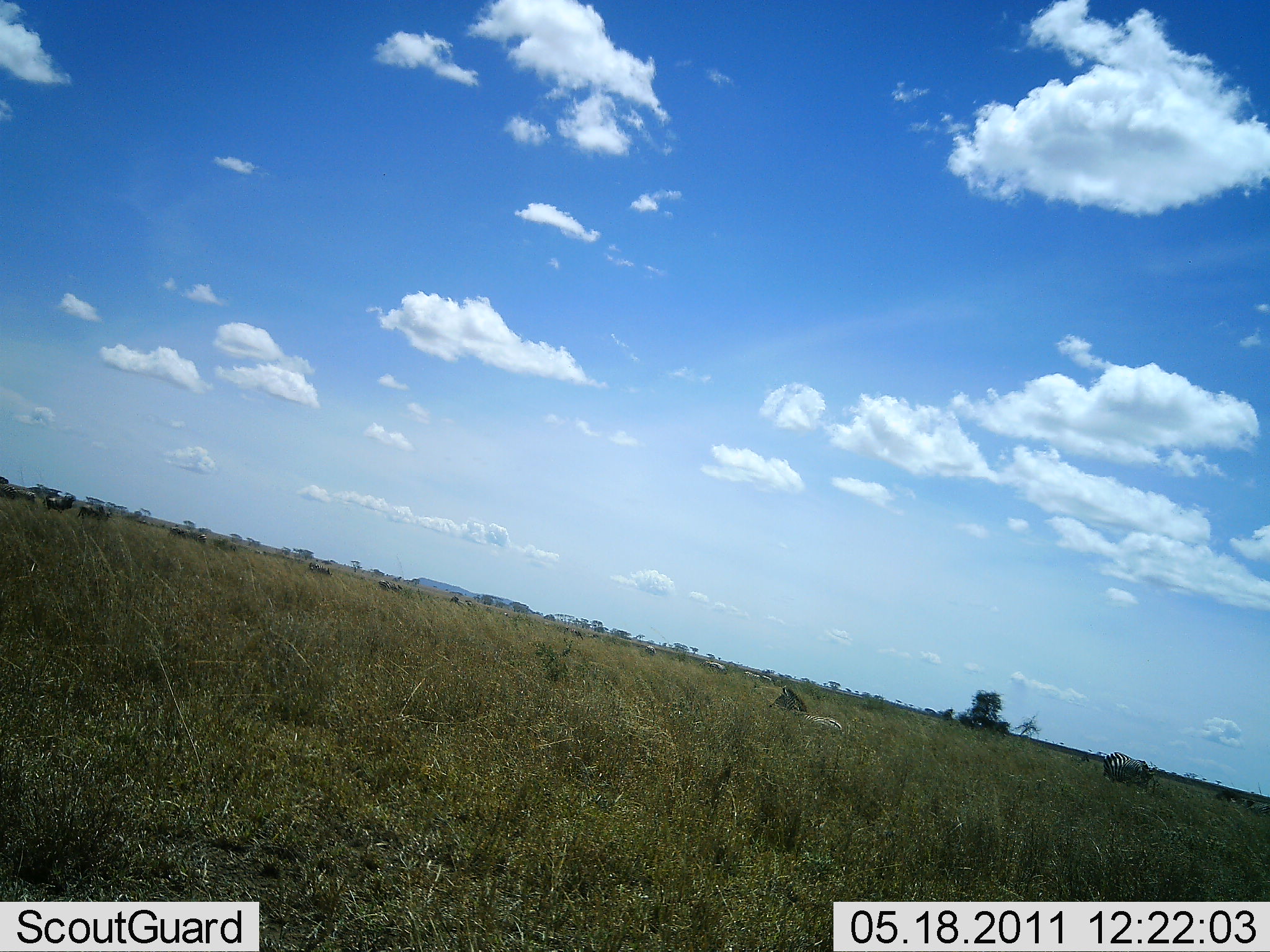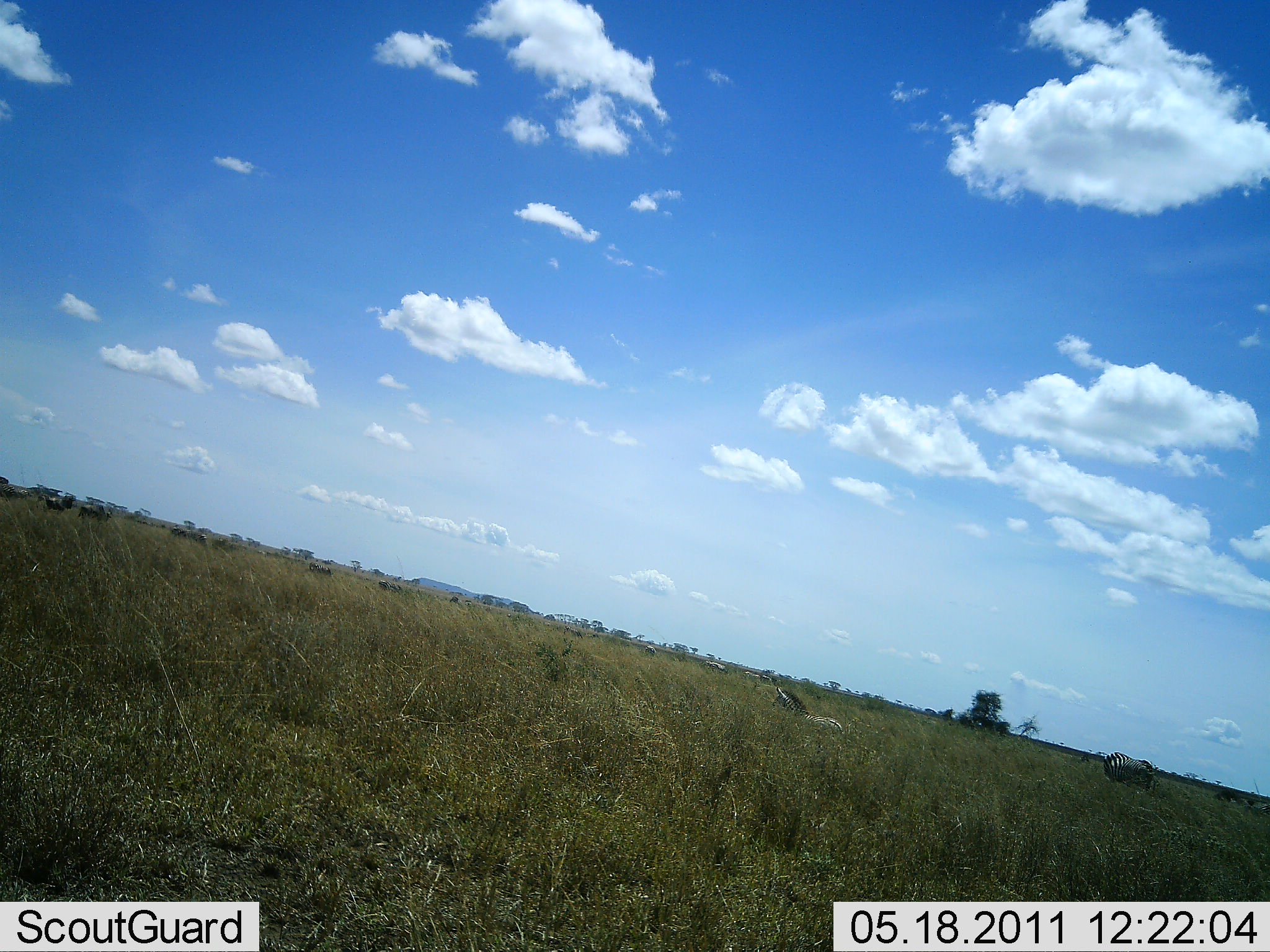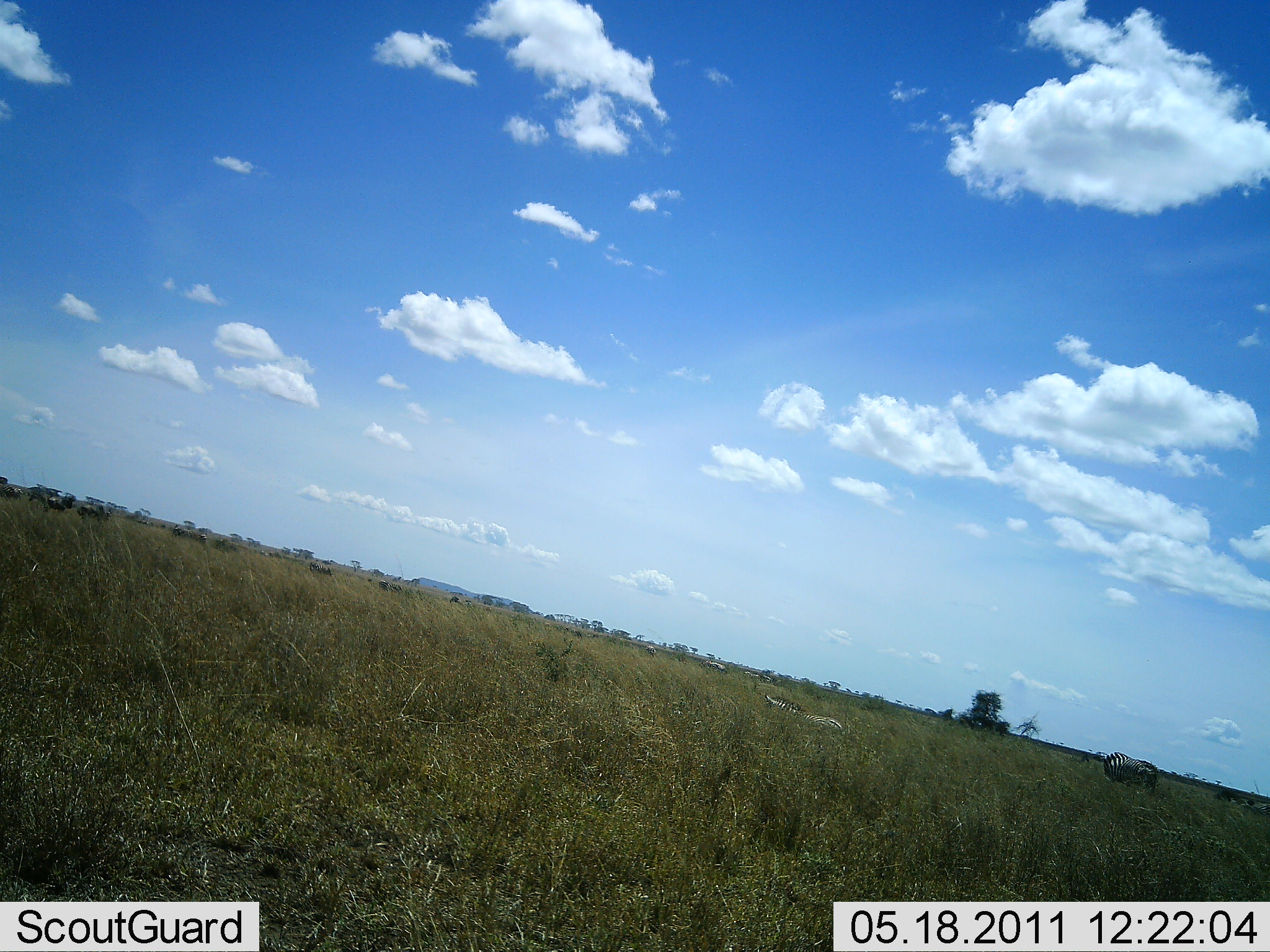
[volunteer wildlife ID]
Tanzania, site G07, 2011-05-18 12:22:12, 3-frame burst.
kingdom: Animalia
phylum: Chordata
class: Mammalia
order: Perissodactyla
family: Equidae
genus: Equus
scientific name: Equus quagga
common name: plains zebra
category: zebra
Zebra (plains zebra) (Equus quagga), count 1. Behavior (volunteer vote fractions): standing 57%, resting 29%, moving 0%, interacting 0%. Young present (vote fraction): 0%. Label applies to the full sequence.